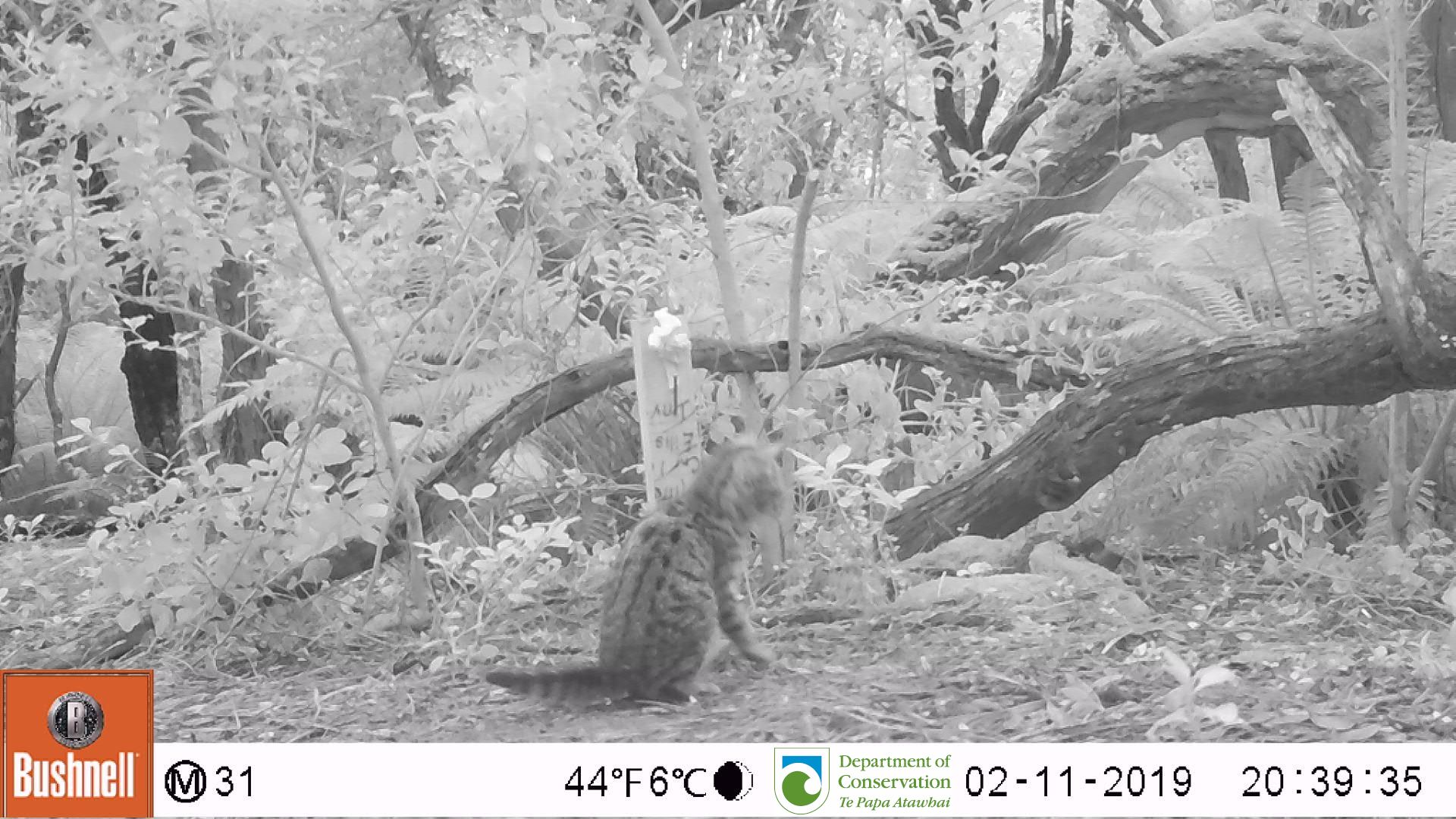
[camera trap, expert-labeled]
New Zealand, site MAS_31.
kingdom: Animalia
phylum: Chordata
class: Mammalia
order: Carnivora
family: Felidae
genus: Felis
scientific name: Felis catus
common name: domestic cat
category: cat